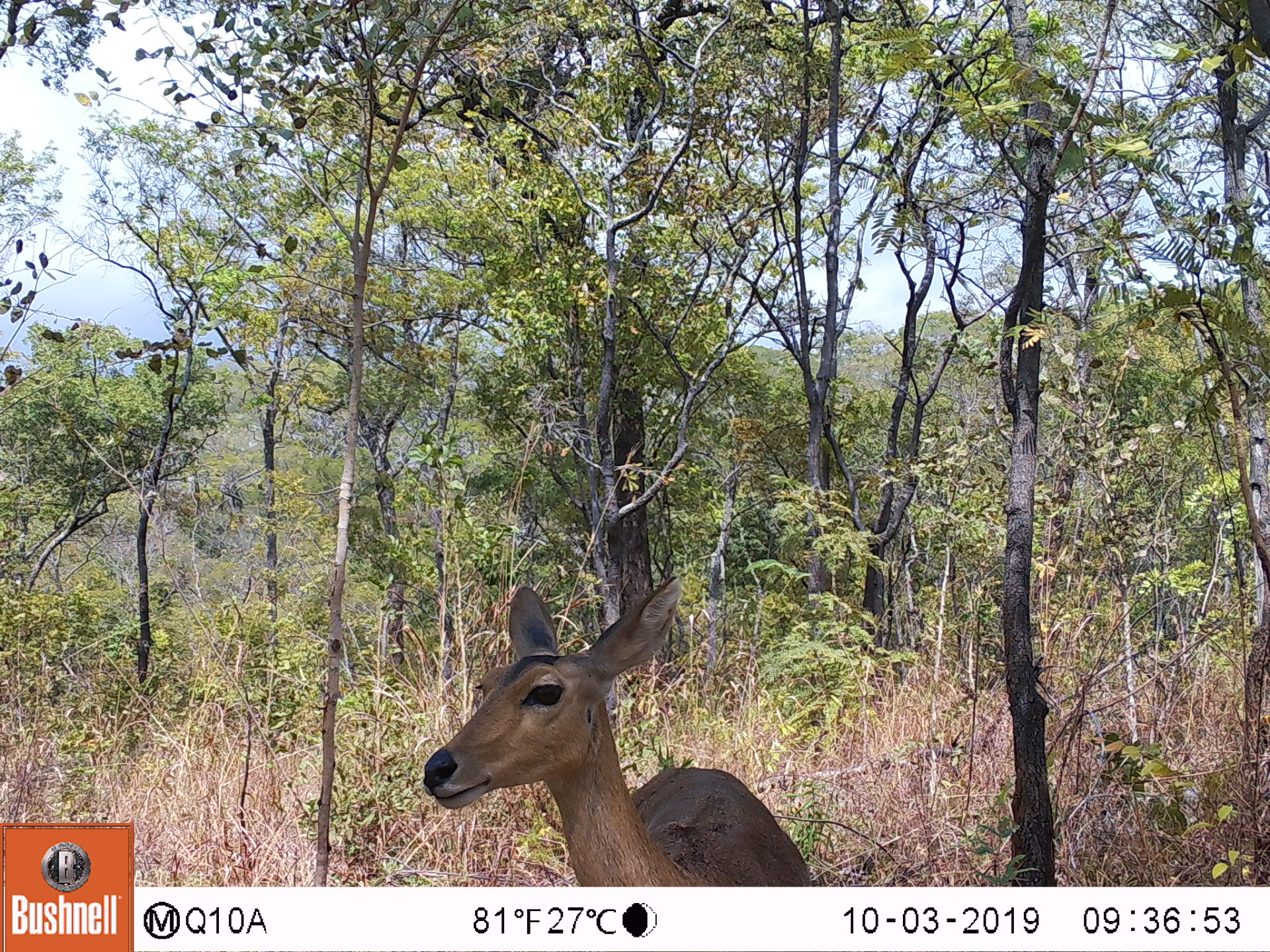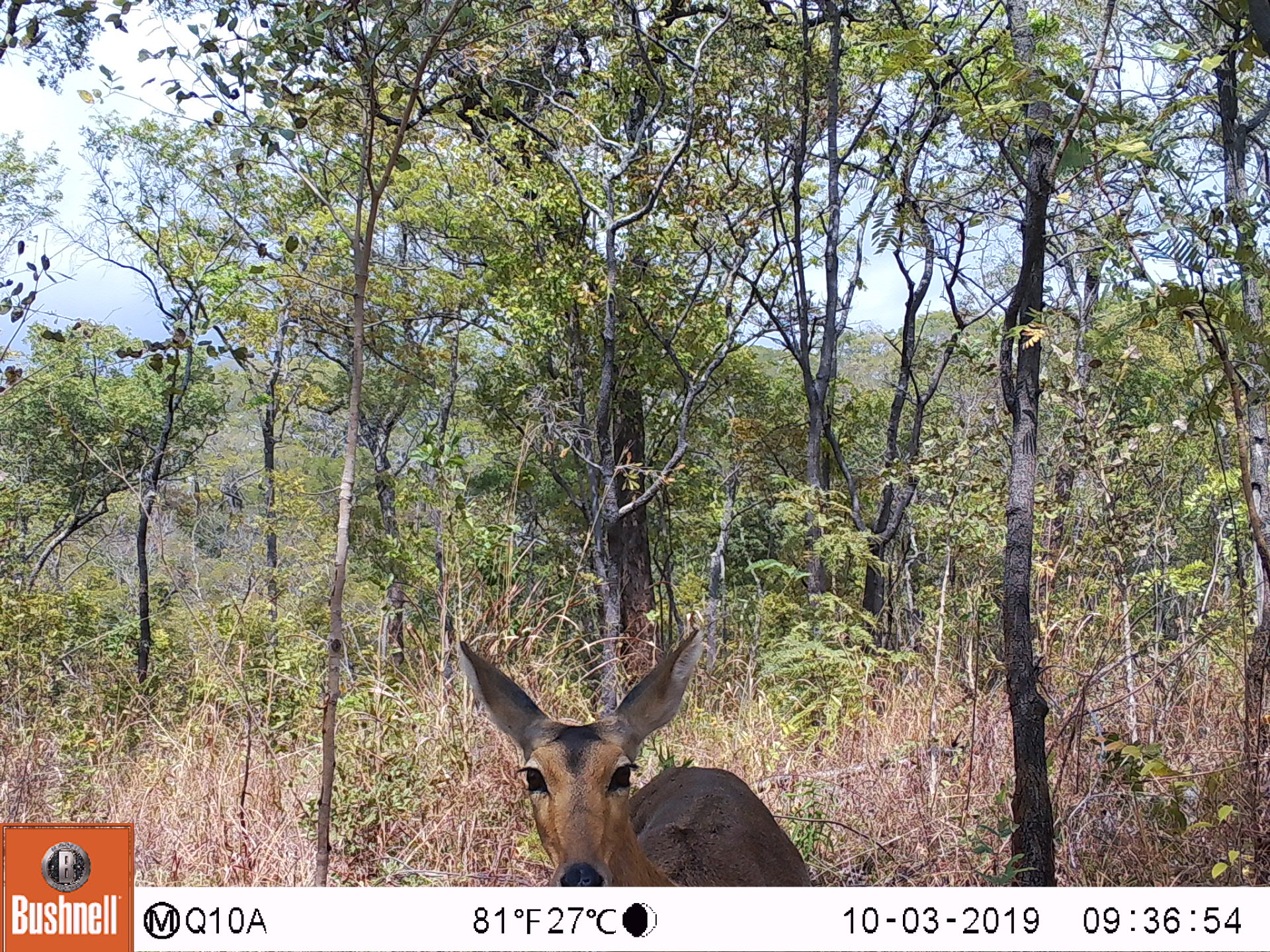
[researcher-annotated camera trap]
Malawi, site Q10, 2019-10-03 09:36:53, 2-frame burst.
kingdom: Animalia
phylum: Chordata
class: Mammalia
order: Artiodactyla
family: Bovidae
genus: Redunca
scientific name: Redunca arundinum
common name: southern reedbuck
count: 1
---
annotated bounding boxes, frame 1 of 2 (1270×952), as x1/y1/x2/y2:
southern reedbuck: 423/570/830/880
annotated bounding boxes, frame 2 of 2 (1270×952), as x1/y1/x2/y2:
southern reedbuck: 454/626/831/883